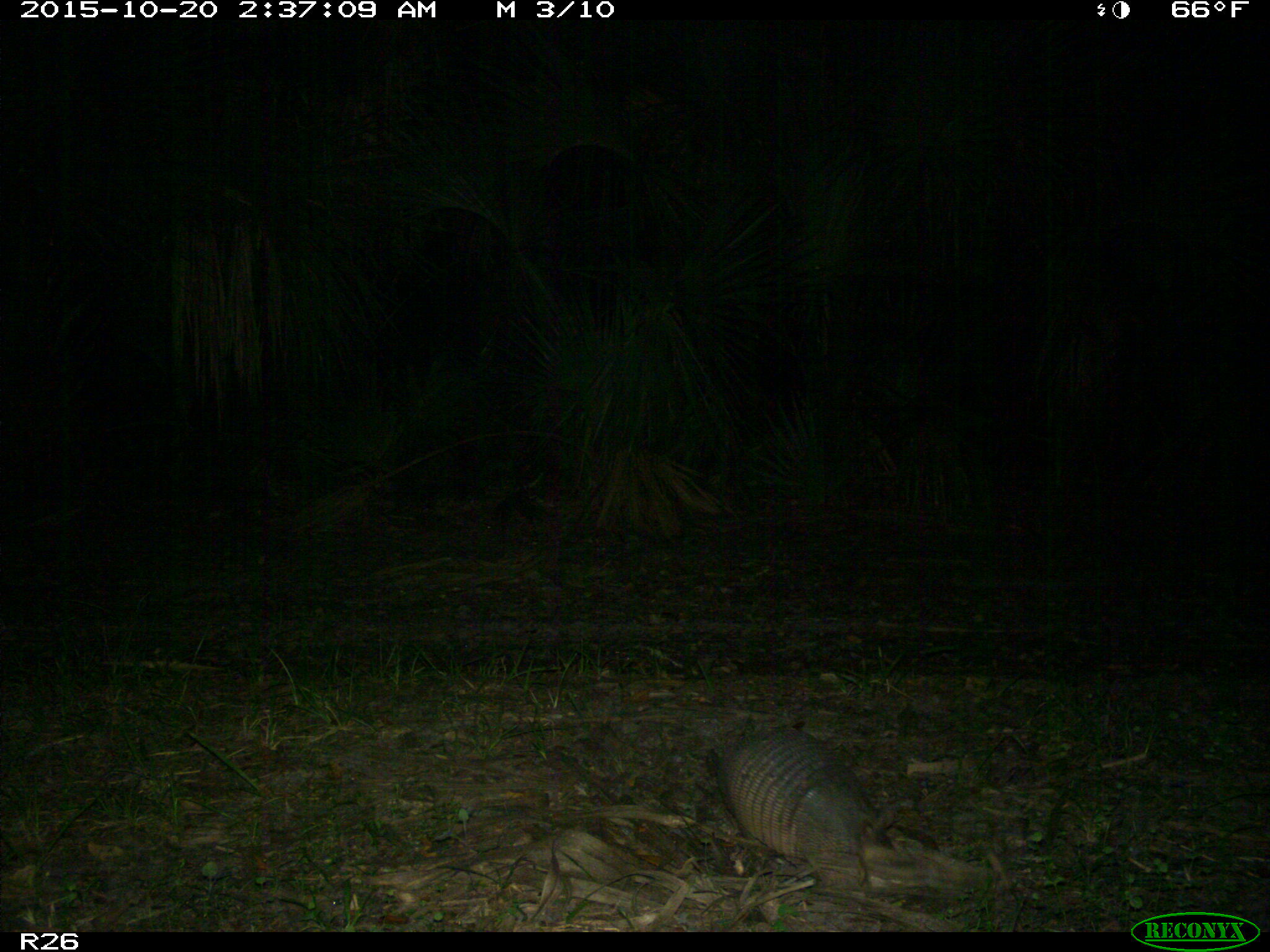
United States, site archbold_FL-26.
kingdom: Animalia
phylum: Chordata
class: Mammalia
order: Cingulata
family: Dasypodidae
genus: Dasypus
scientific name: Dasypus novemcinctus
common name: nine-banded armadillo